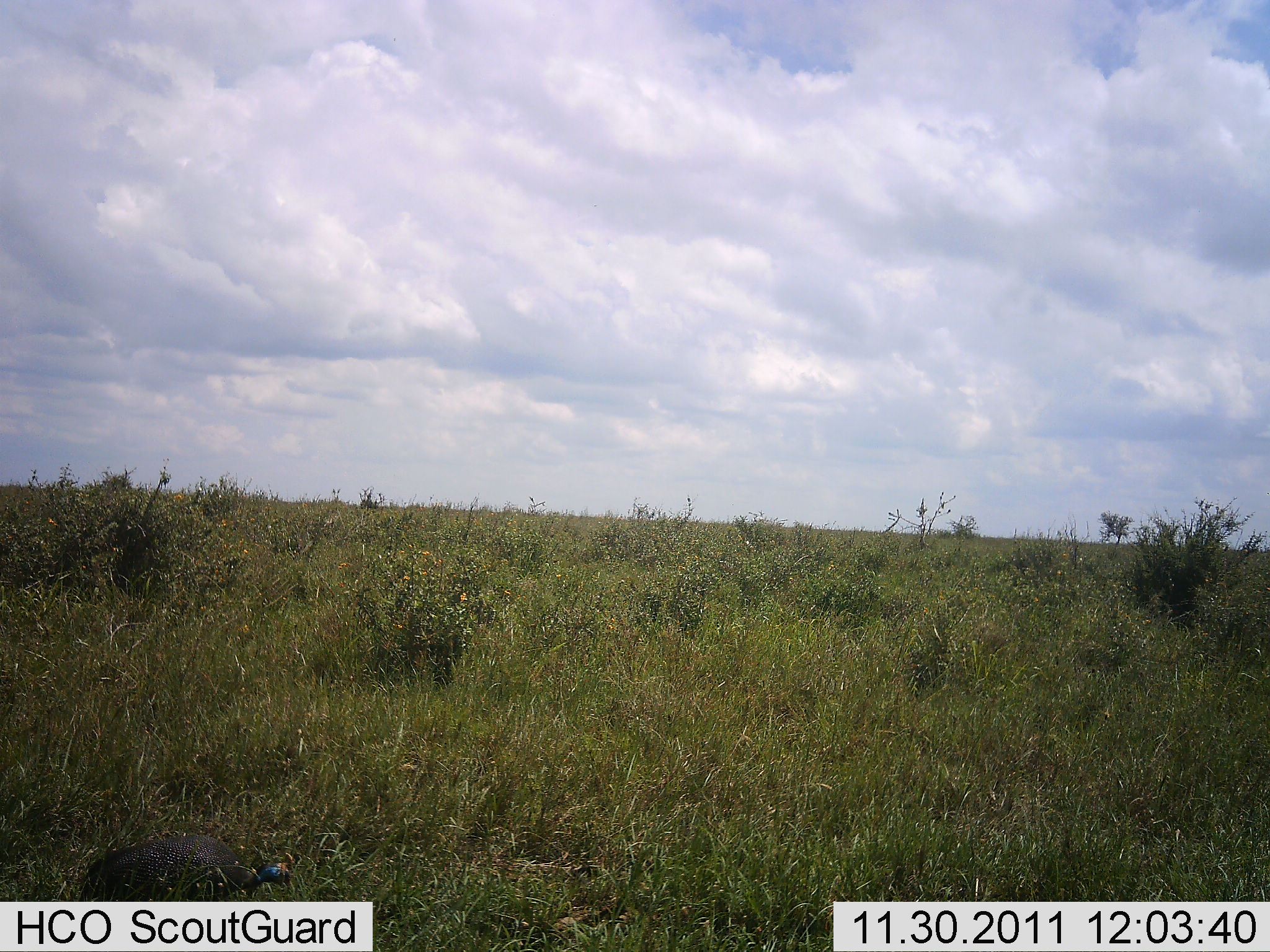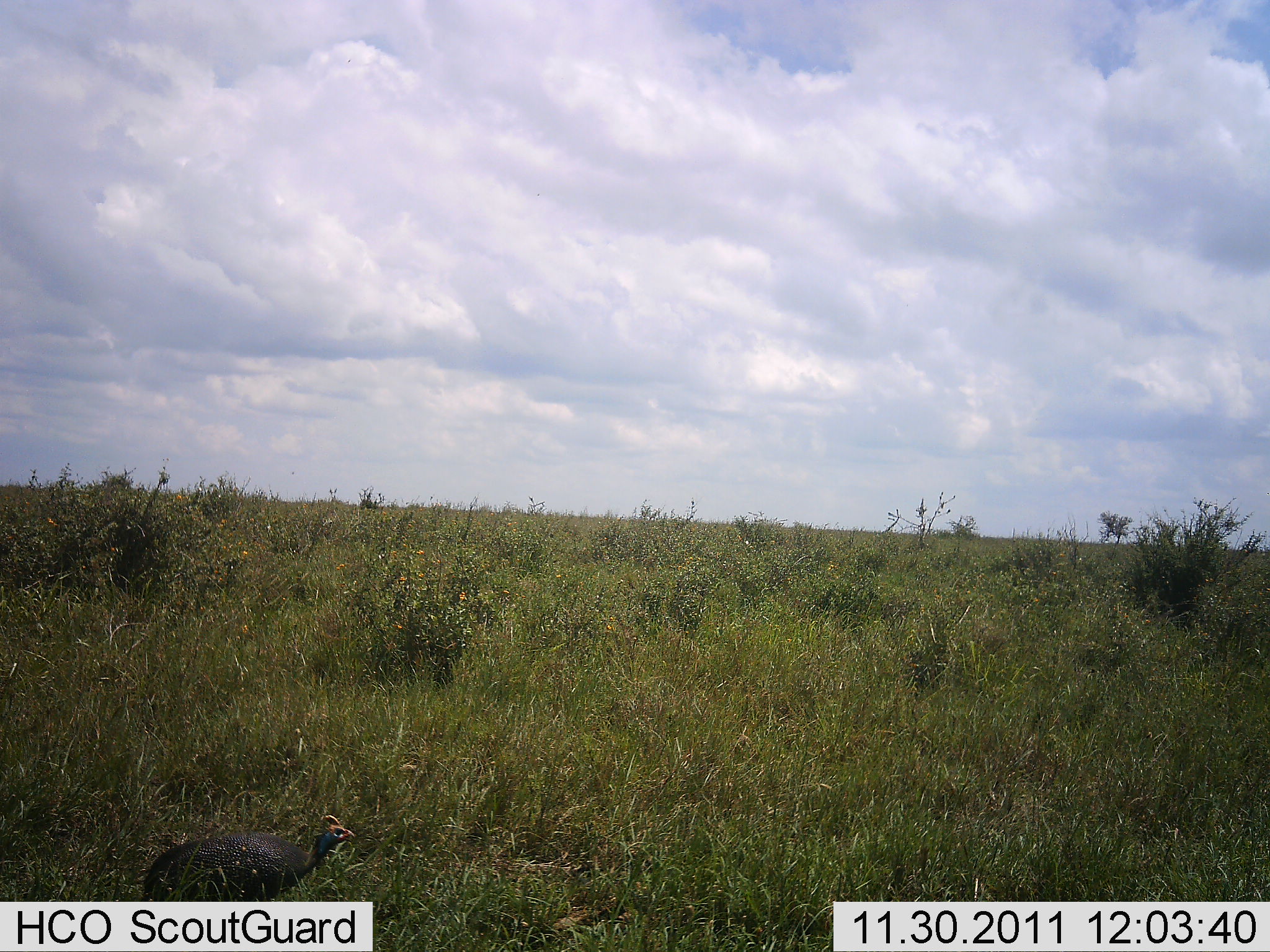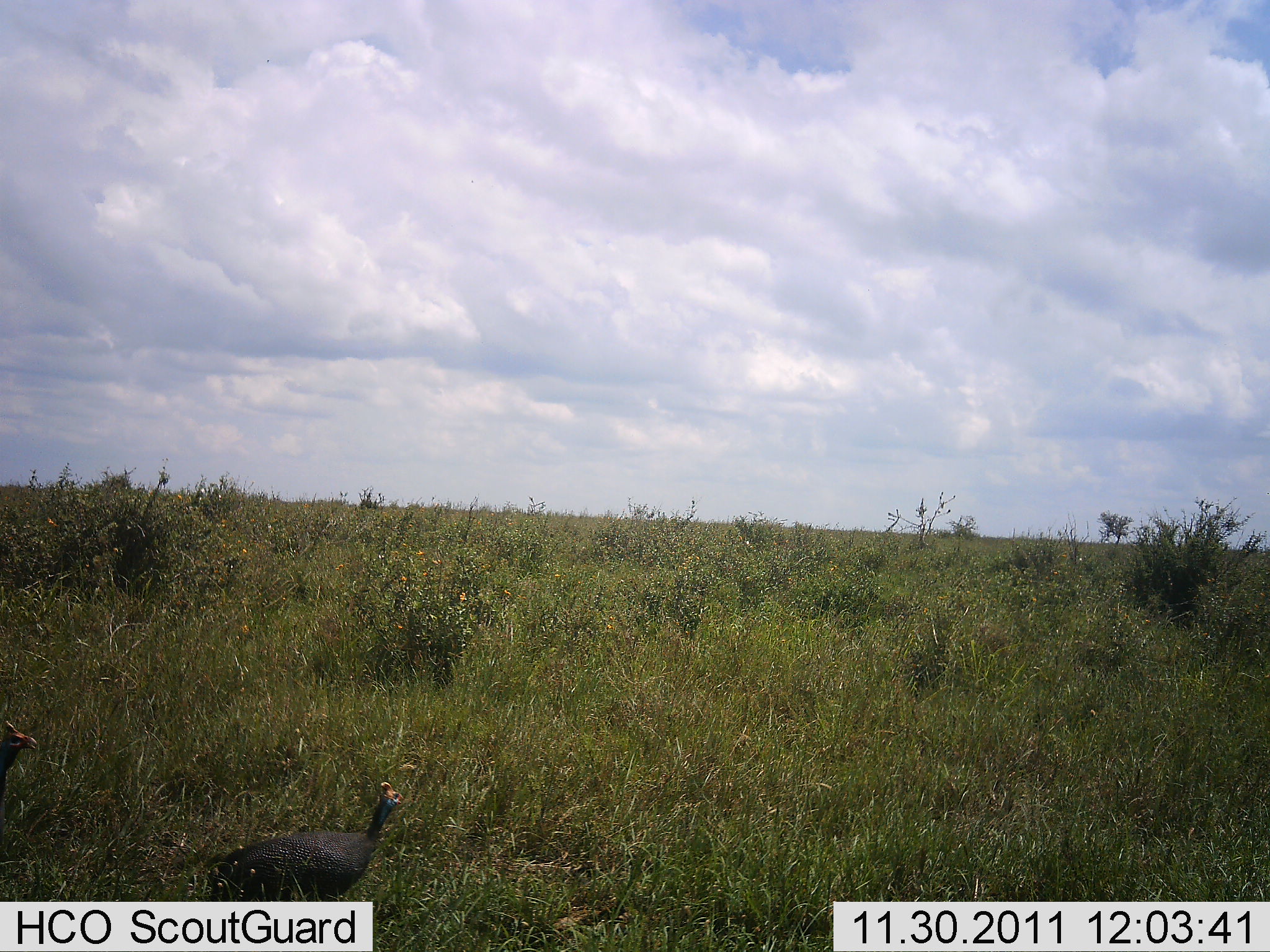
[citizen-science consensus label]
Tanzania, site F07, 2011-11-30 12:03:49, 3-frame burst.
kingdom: Animalia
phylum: Chordata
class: Aves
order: Galliformes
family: Numididae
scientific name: Numididae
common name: guinea fowl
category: guineafowl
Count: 2.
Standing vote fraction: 42%.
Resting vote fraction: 0%.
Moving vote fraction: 67%.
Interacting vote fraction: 0%.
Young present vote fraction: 0%.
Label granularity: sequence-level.